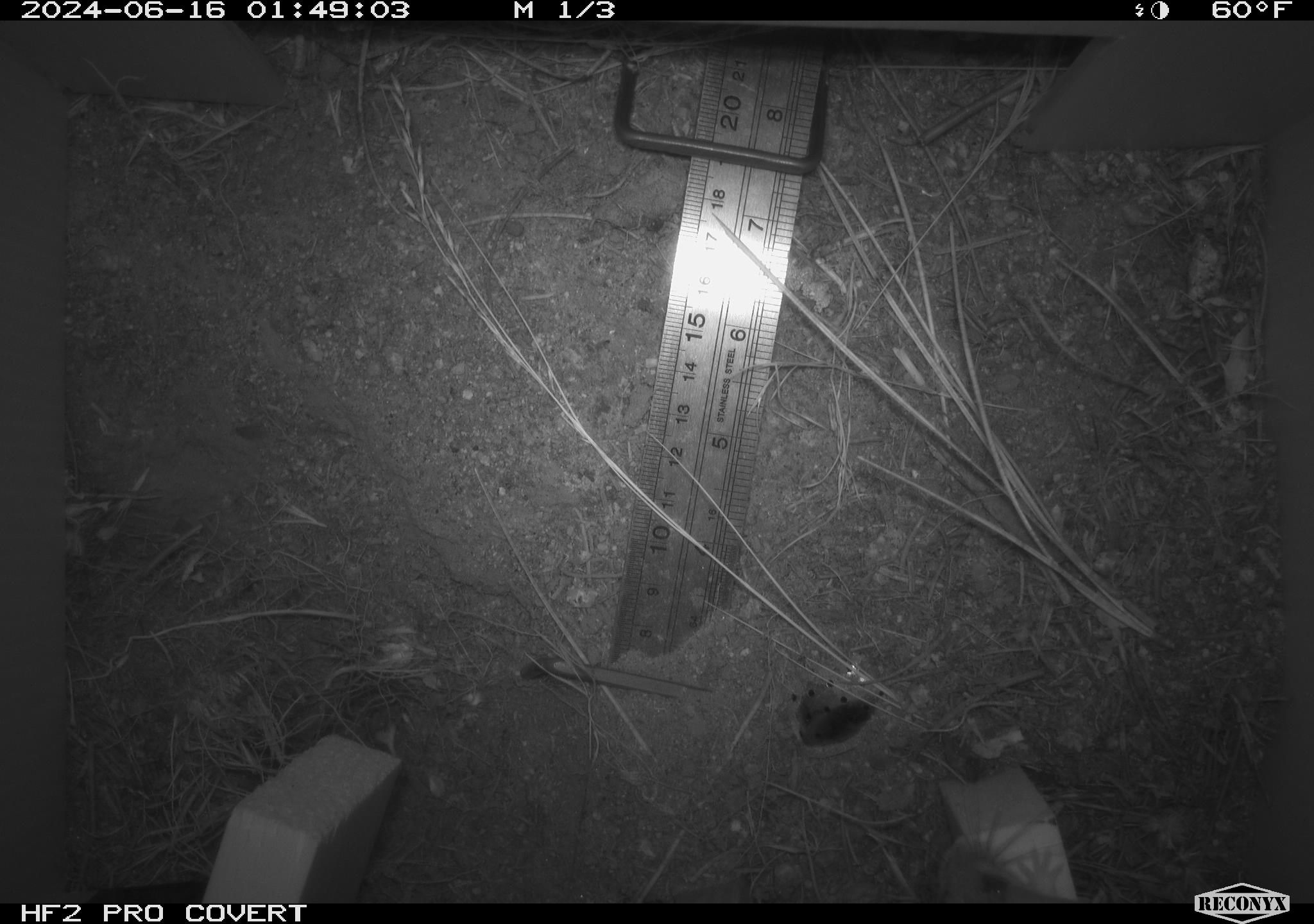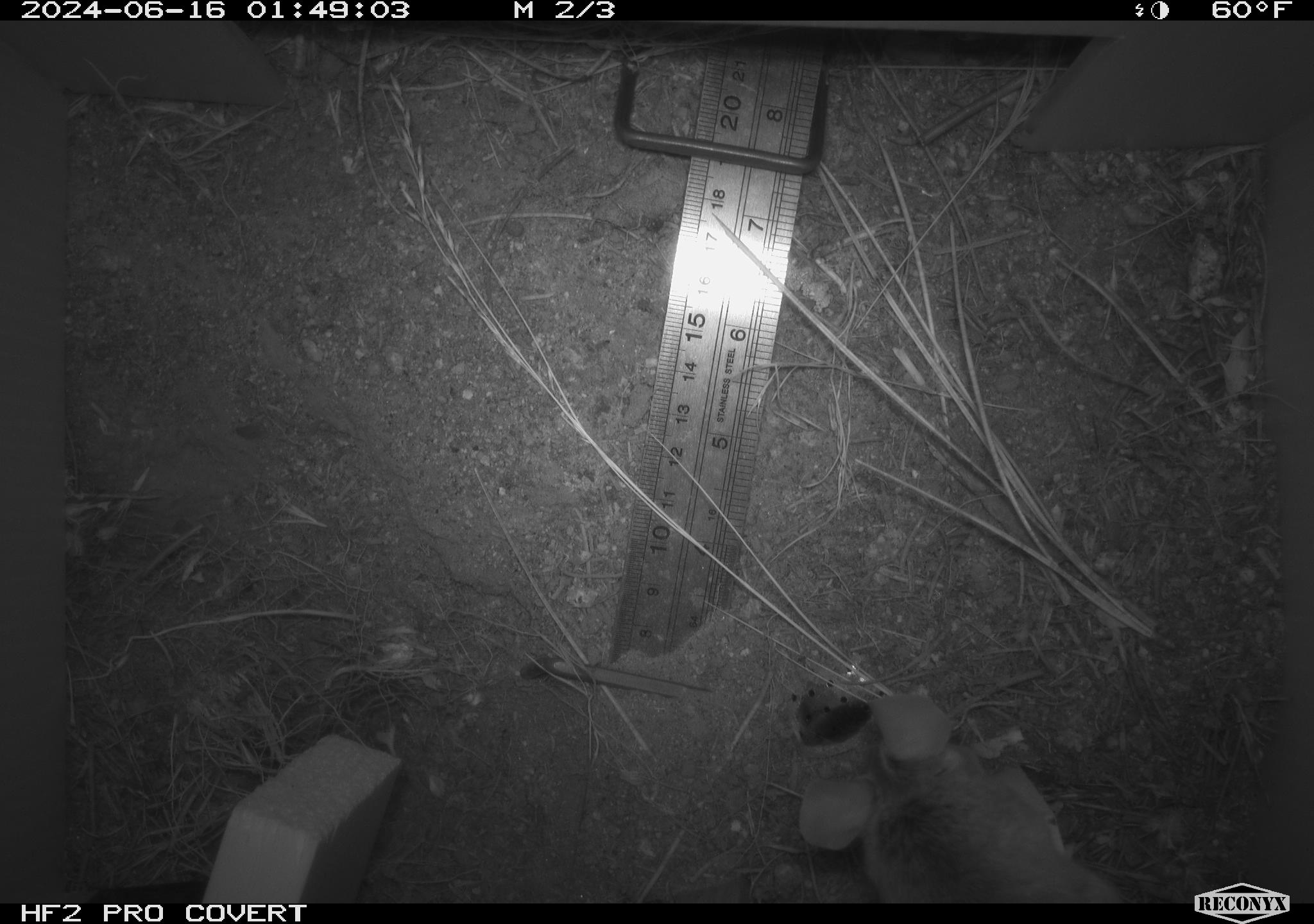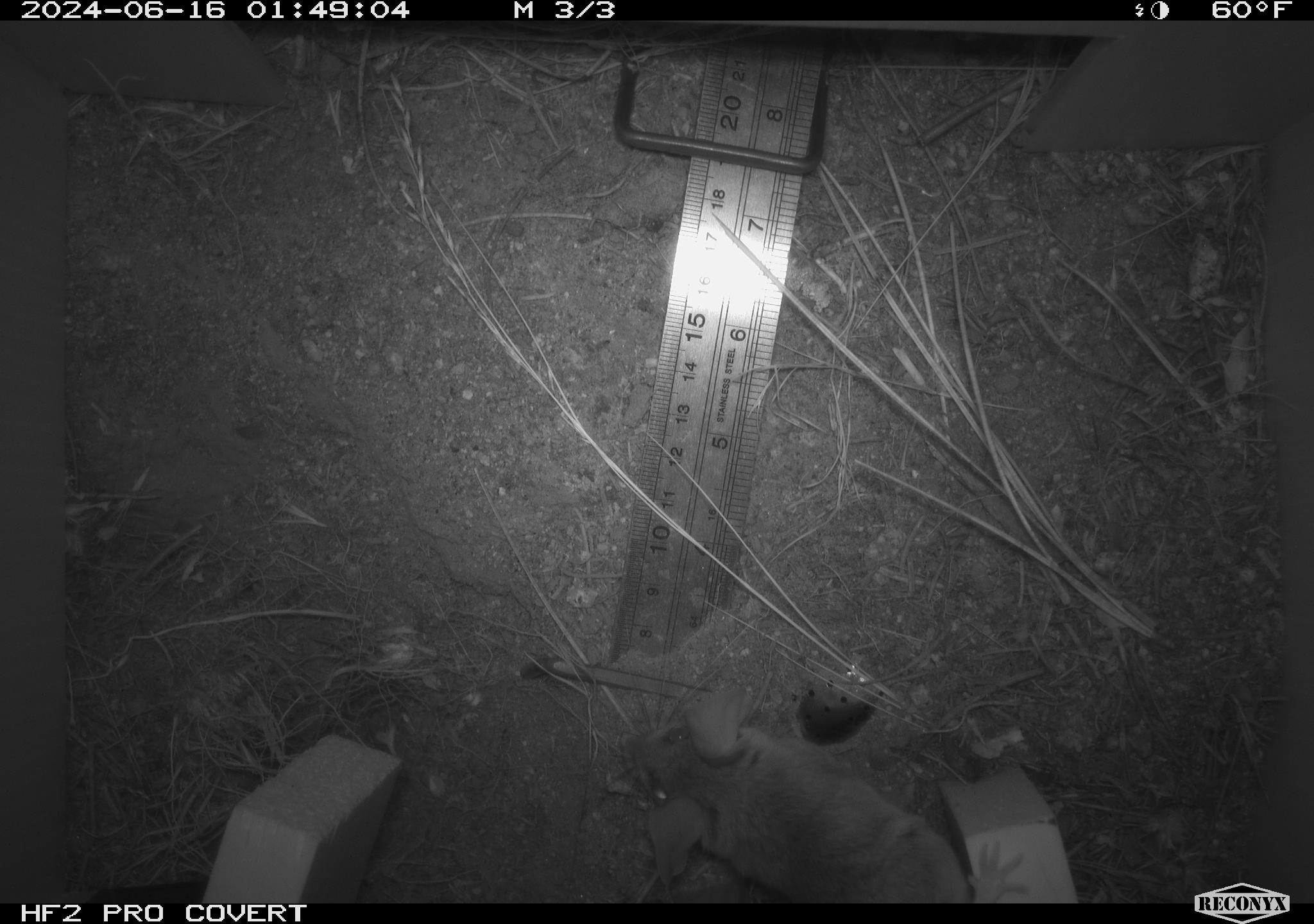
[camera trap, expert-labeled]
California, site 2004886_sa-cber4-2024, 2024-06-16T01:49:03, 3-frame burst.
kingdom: Animalia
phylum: Chordata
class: Mammalia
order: Rodentia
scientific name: Rodentia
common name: mouse species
Mouse species (Rodentia).